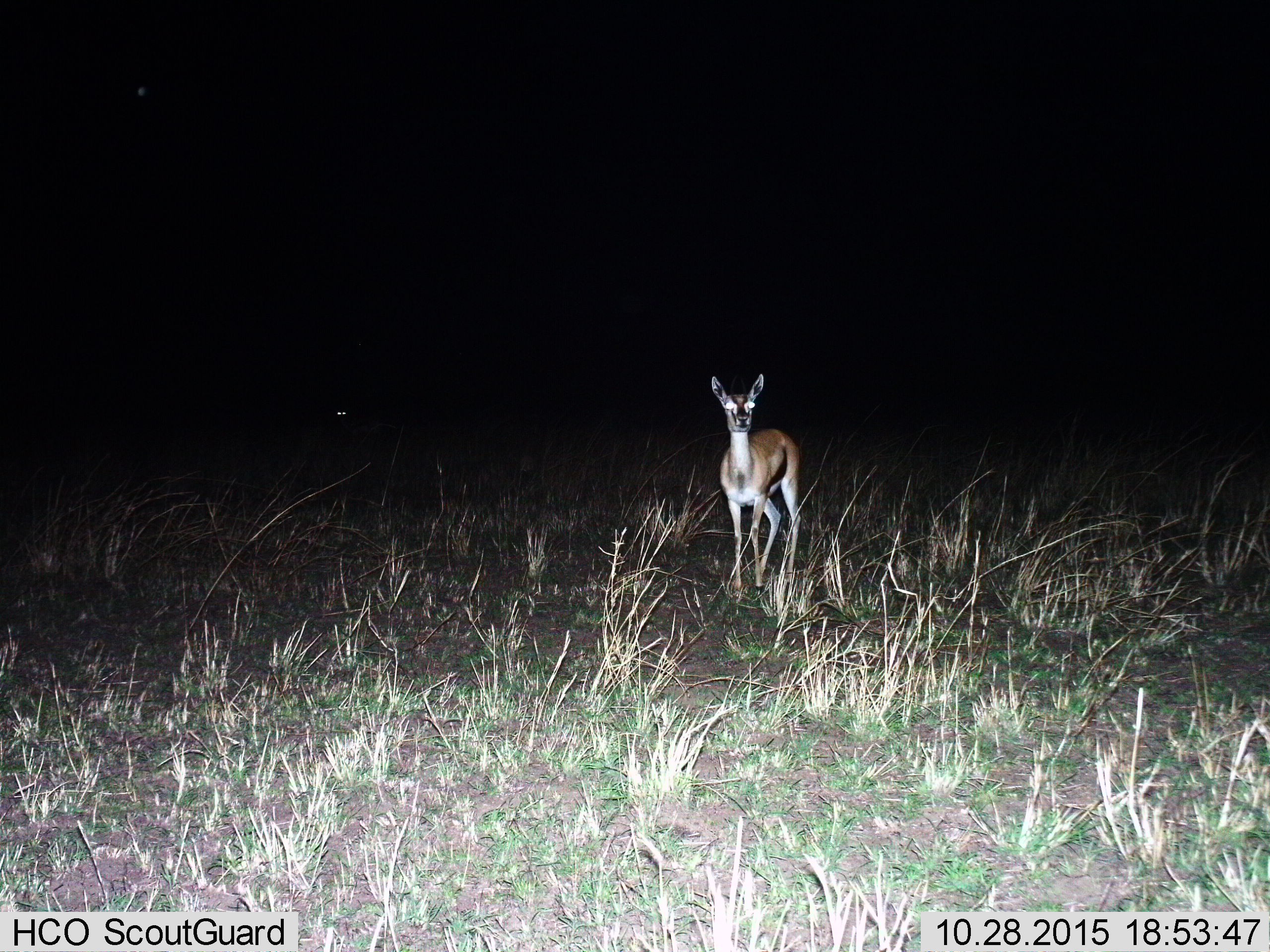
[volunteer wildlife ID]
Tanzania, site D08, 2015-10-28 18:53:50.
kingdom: Animalia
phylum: Chordata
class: Mammalia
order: Artiodactyla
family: Bovidae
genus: Eudorcas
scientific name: Eudorcas thomsonii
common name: thomson's gazelle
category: gazellethomsons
Gazellethomsons (thomson's gazelle) (Eudorcas thomsonii), count 1. Behavior (volunteer vote fractions): standing 100%, resting 0%, moving 0%, interacting 0%. Young present (vote fraction): 7%. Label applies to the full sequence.